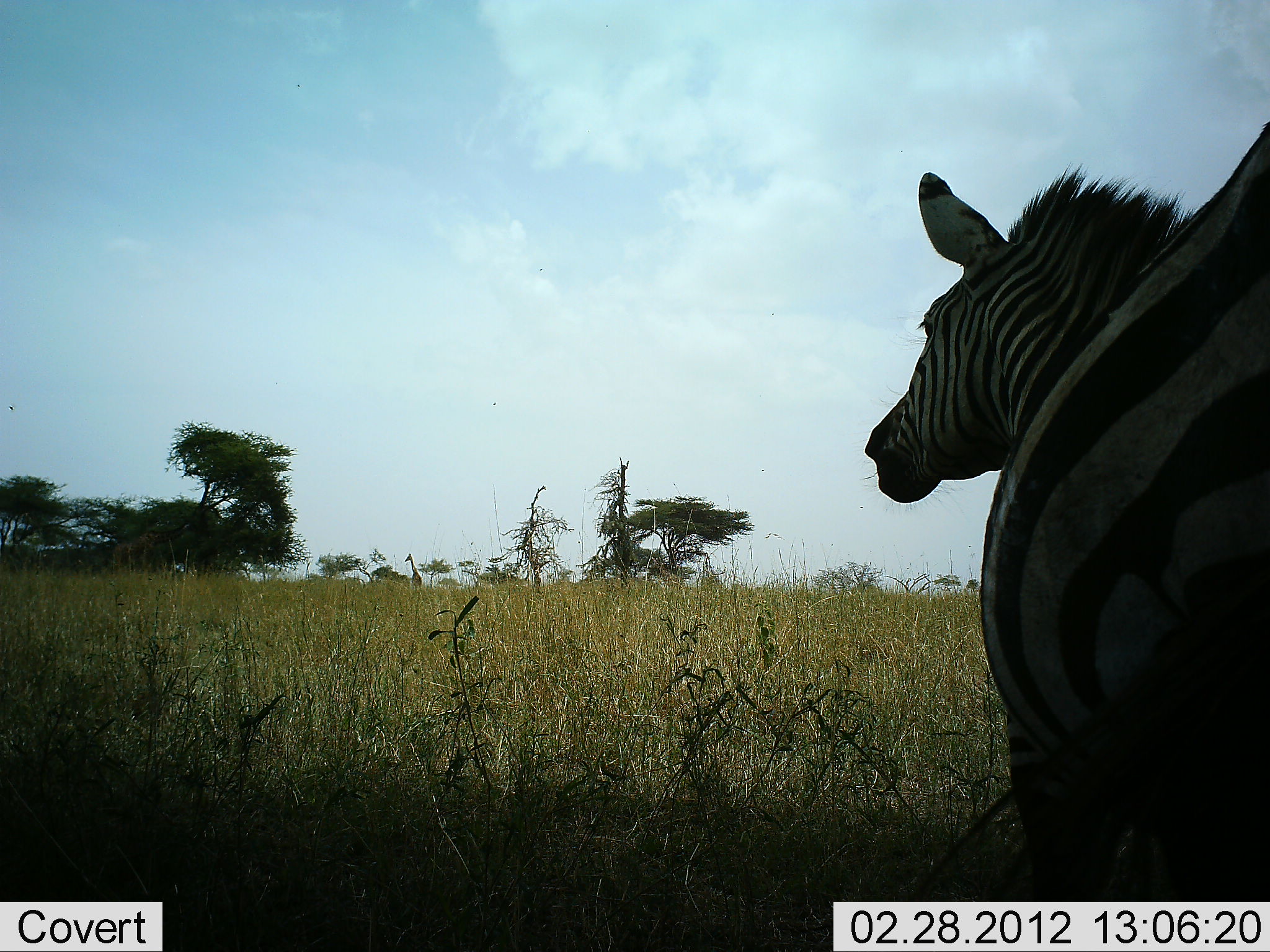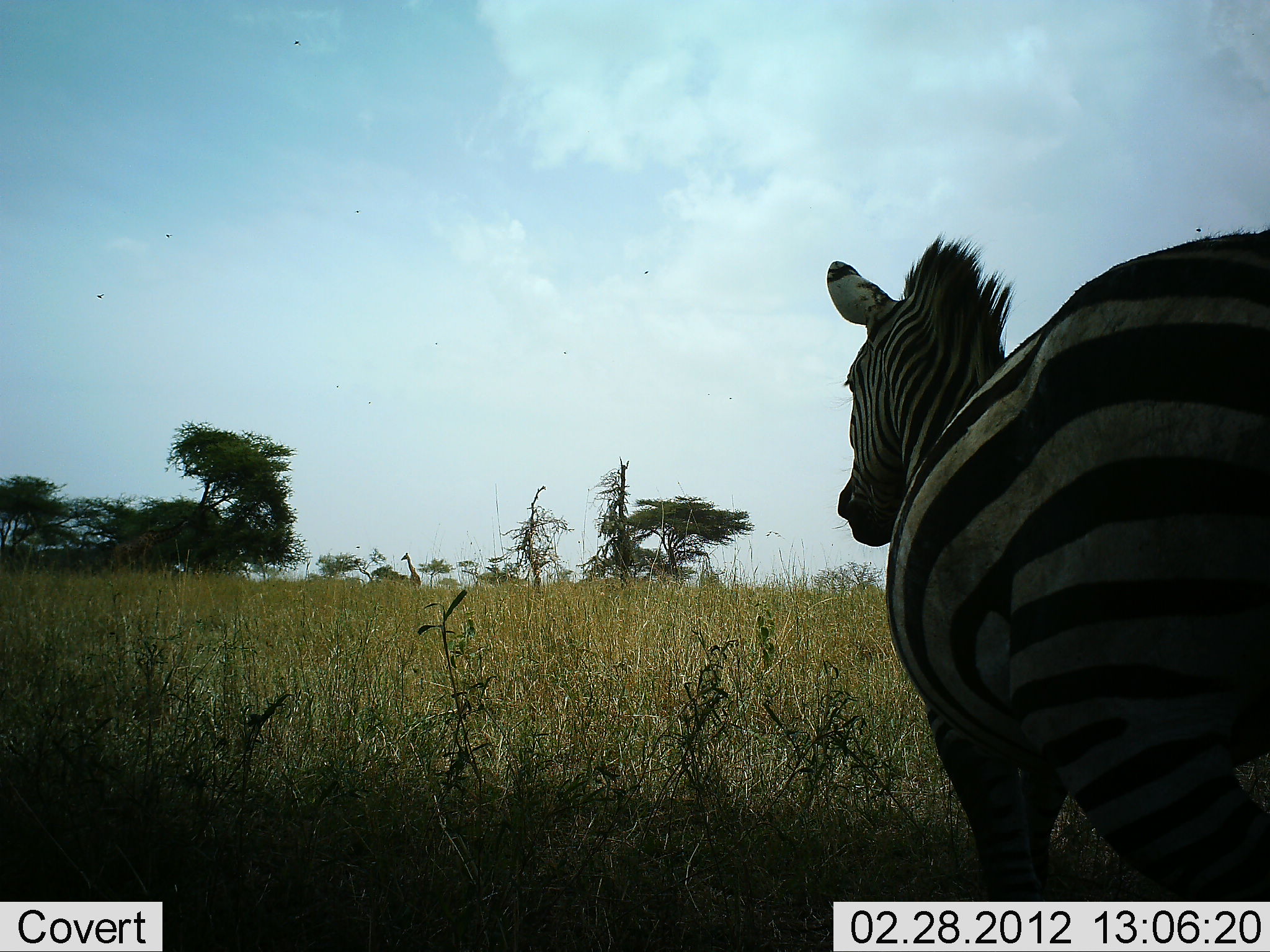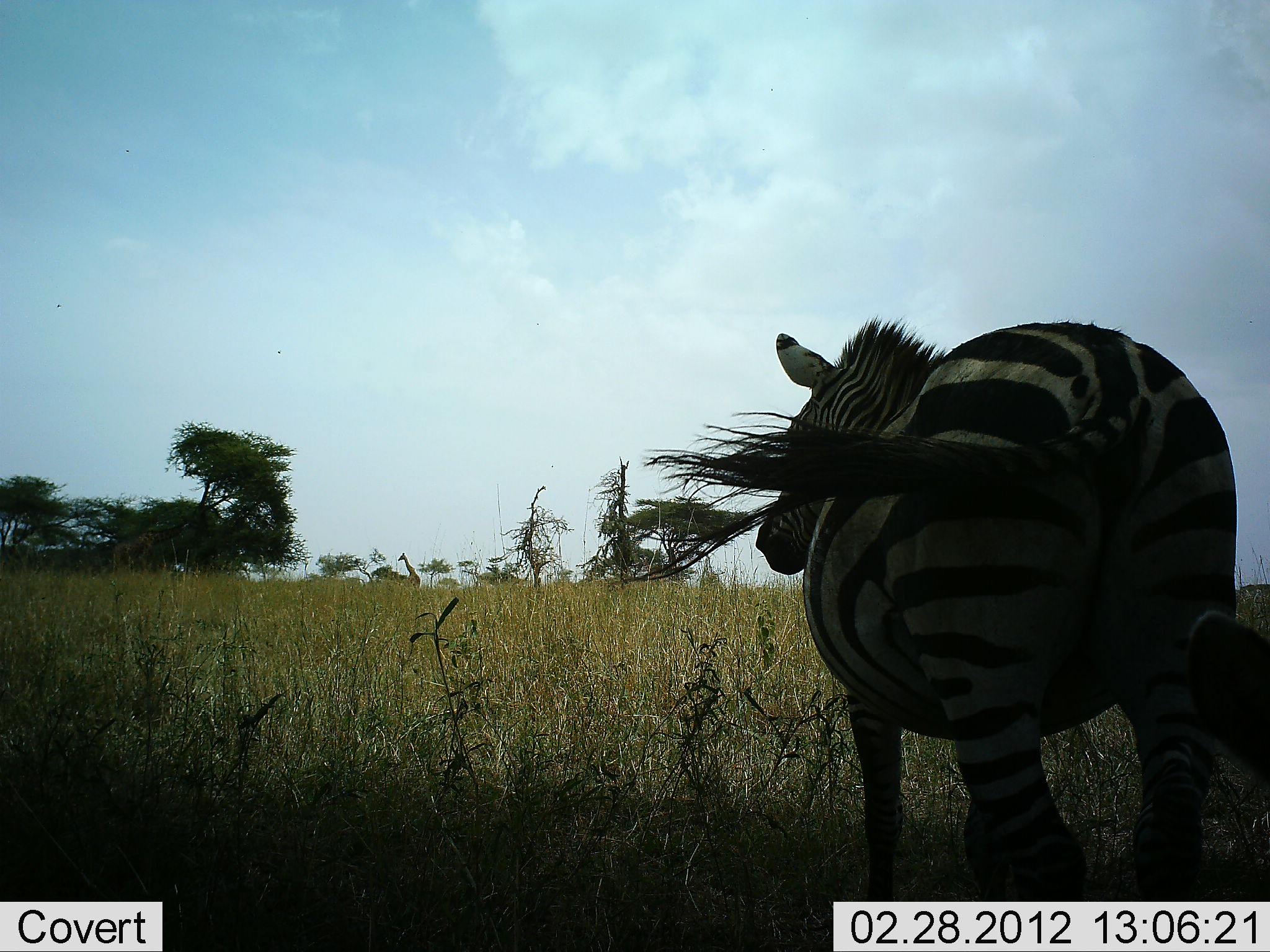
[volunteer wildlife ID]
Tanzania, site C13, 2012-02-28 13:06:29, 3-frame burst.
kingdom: Animalia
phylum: Chordata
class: Mammalia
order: Perissodactyla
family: Equidae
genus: Equus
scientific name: Equus quagga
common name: plains zebra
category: zebra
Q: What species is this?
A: Zebra (plains zebra) (Equus quagga).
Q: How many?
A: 1.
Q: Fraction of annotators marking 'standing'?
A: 13%.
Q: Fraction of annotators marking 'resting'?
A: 0%.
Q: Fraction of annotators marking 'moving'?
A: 90%.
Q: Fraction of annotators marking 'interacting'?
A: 0%.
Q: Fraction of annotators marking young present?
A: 0%.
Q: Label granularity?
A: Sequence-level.